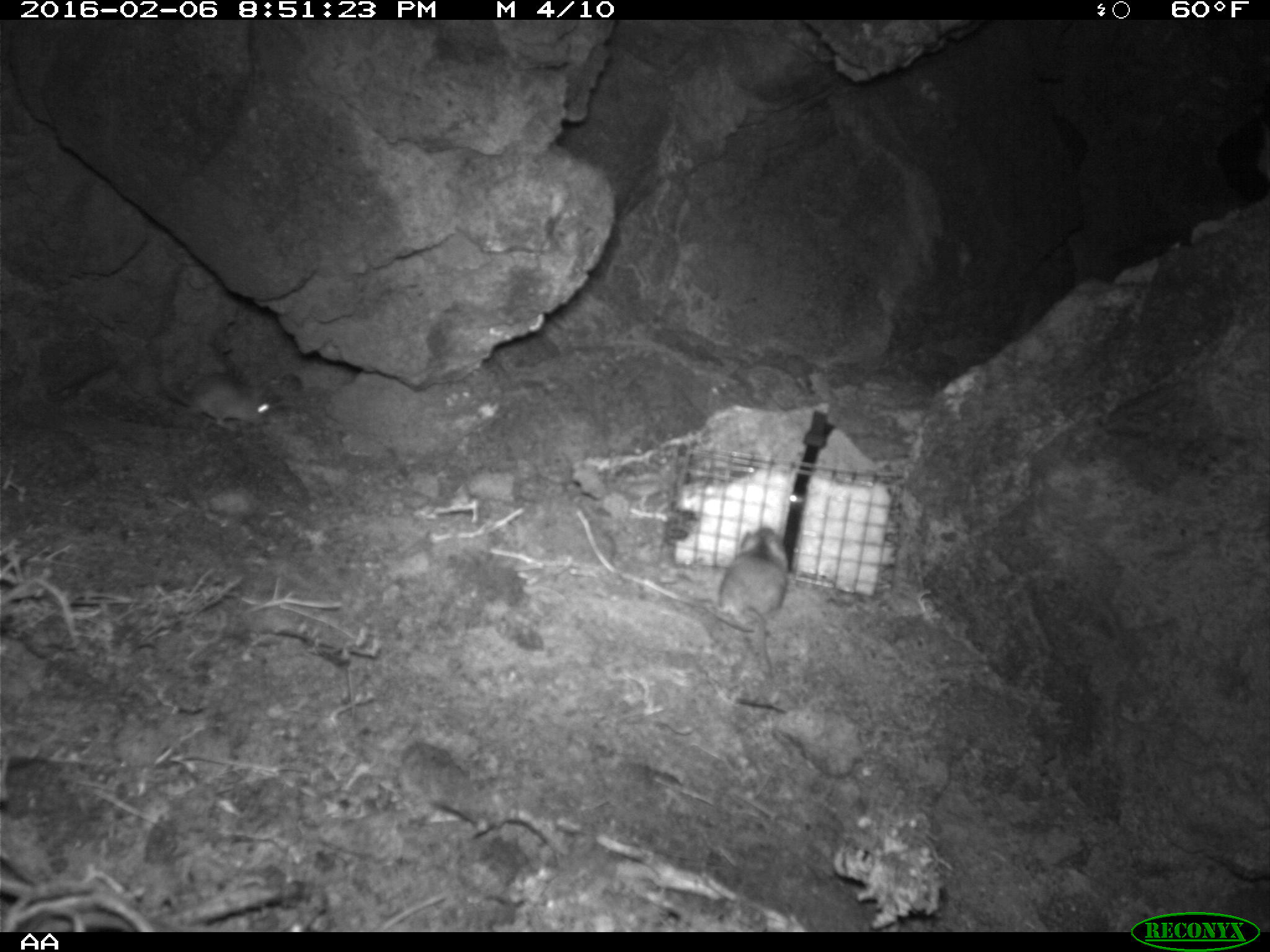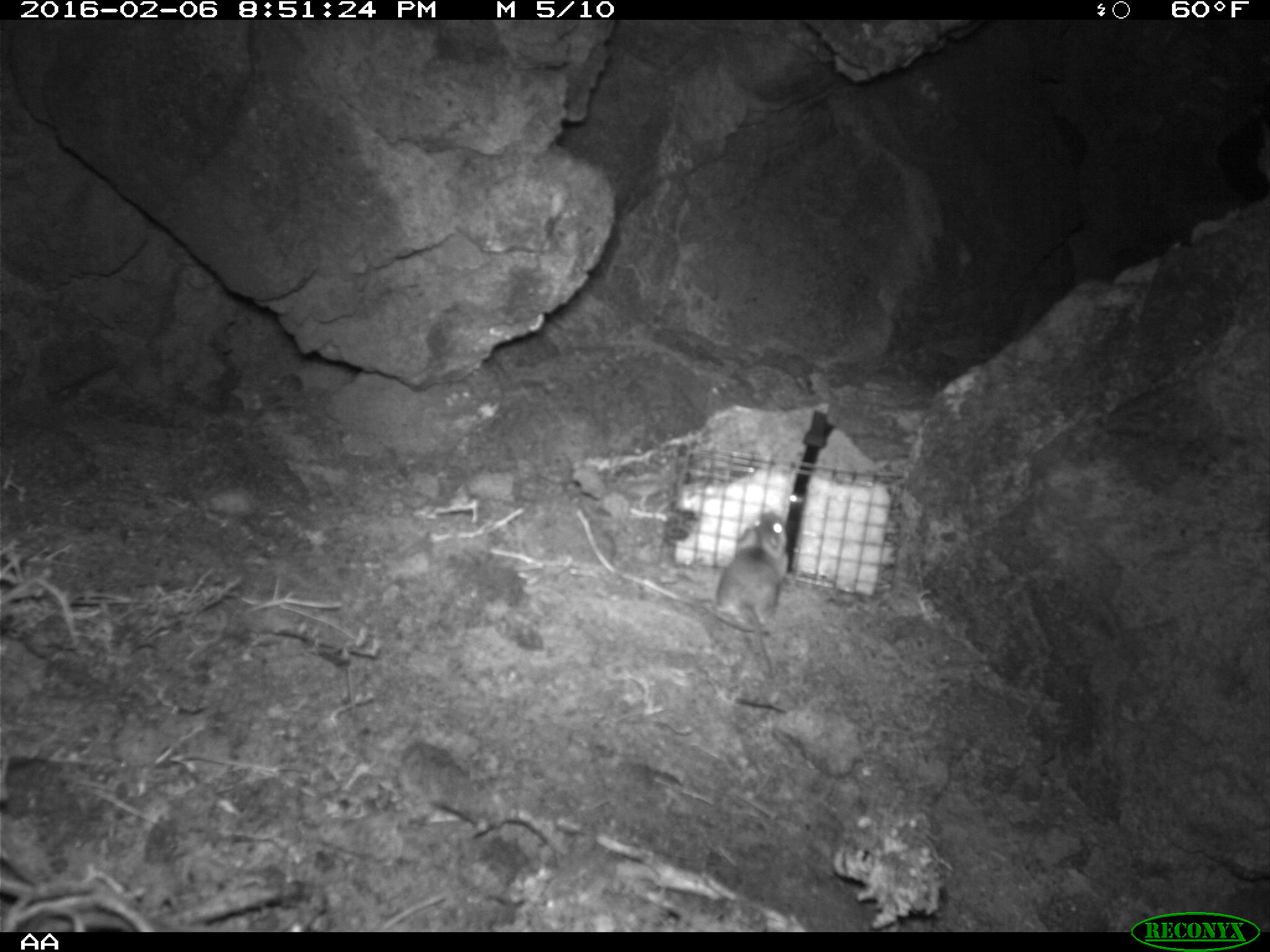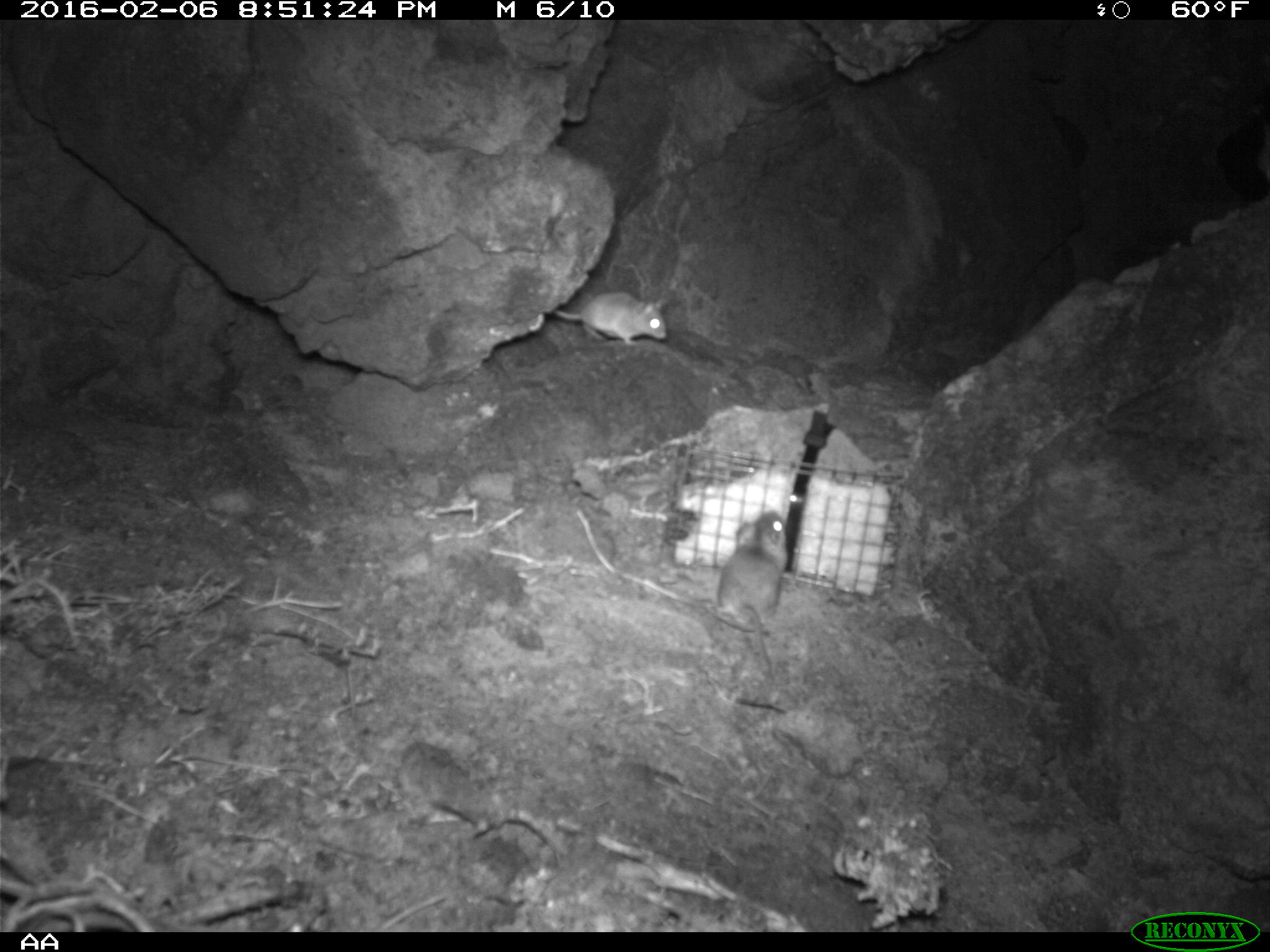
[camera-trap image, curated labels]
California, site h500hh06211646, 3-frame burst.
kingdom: Animalia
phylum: Chordata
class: Mammalia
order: Rodentia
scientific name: Rodentia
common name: rodent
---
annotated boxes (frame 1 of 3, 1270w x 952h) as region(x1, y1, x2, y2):
rodent: region(716, 522, 789, 675); region(159, 358, 275, 428)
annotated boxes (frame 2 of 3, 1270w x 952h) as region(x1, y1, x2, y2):
rodent: region(711, 509, 794, 679)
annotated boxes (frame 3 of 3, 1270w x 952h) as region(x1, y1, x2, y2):
rodent: region(714, 513, 793, 688); region(553, 291, 668, 345)